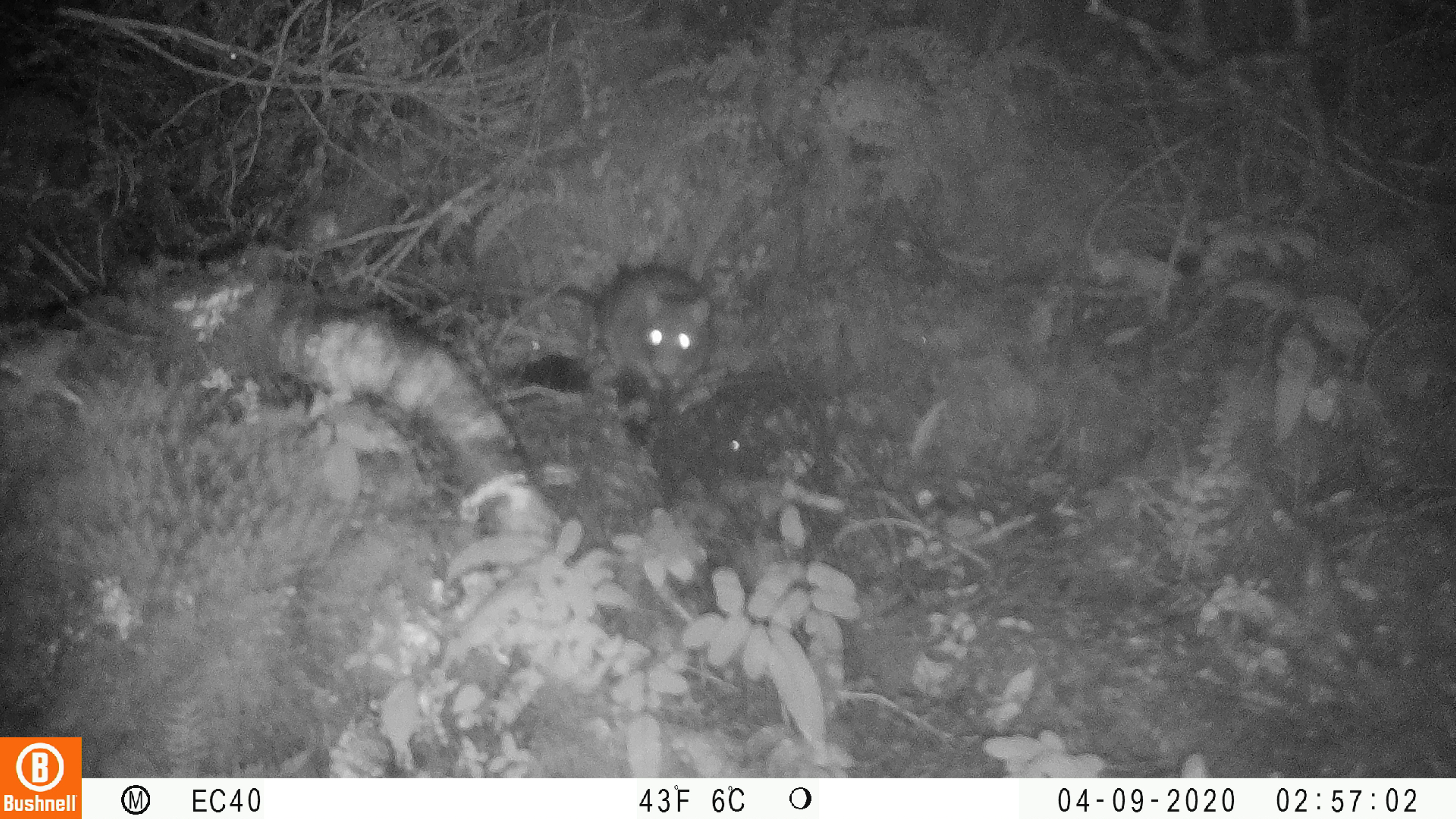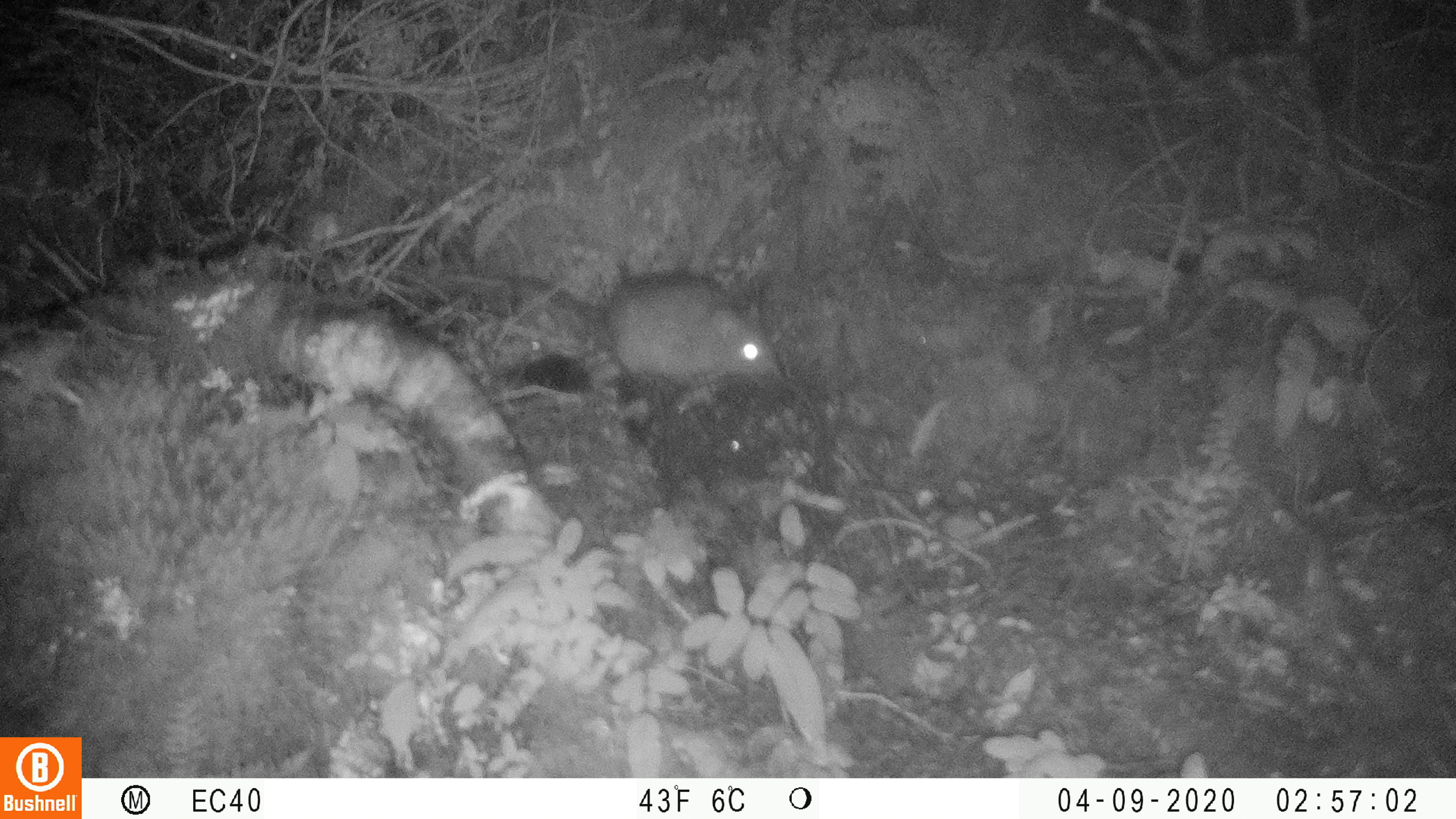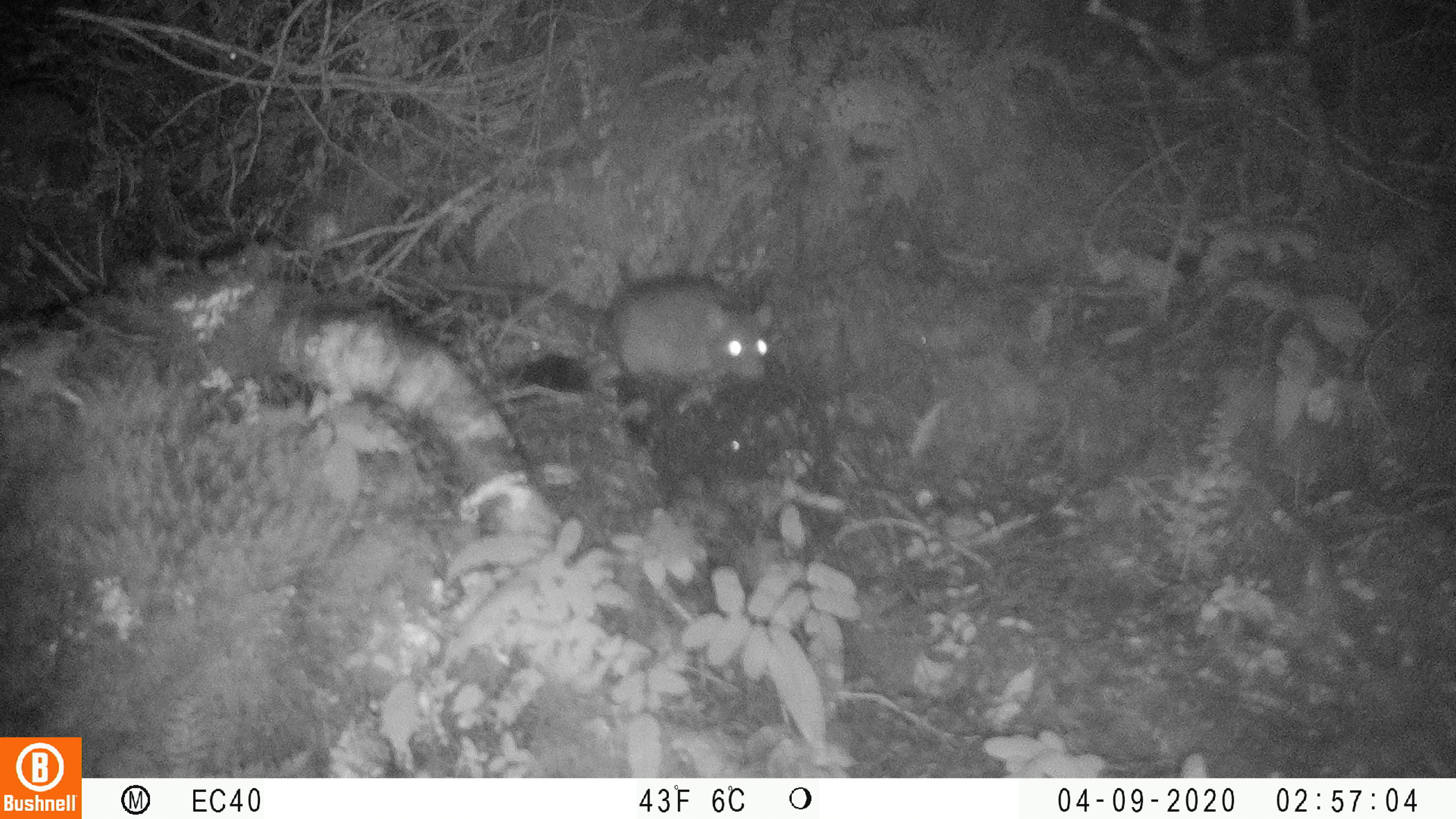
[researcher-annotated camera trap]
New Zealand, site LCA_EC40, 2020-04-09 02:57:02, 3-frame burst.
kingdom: Animalia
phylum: Chordata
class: Mammalia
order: Rodentia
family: Muridae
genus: Rattus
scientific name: Rattus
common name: rat